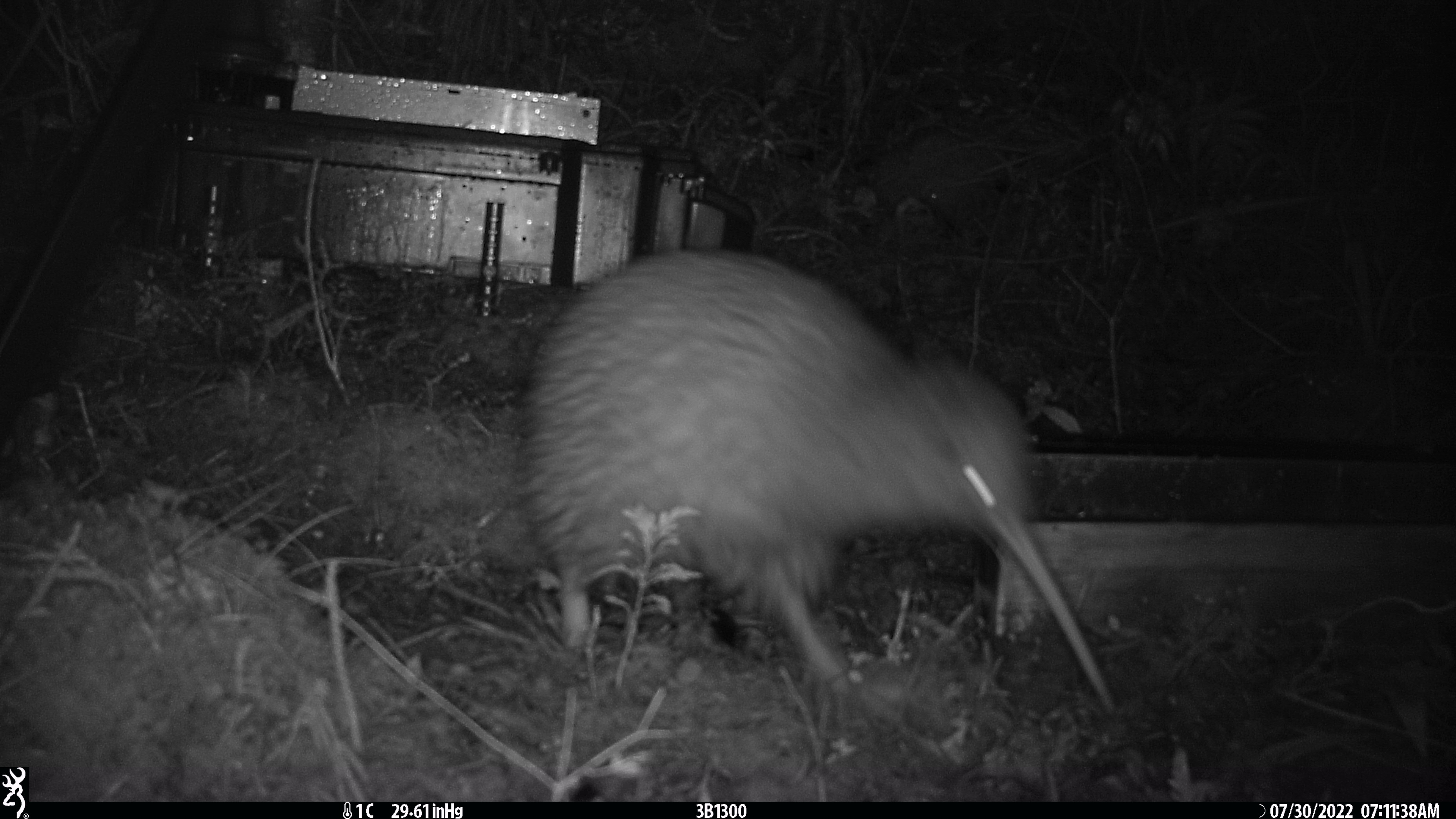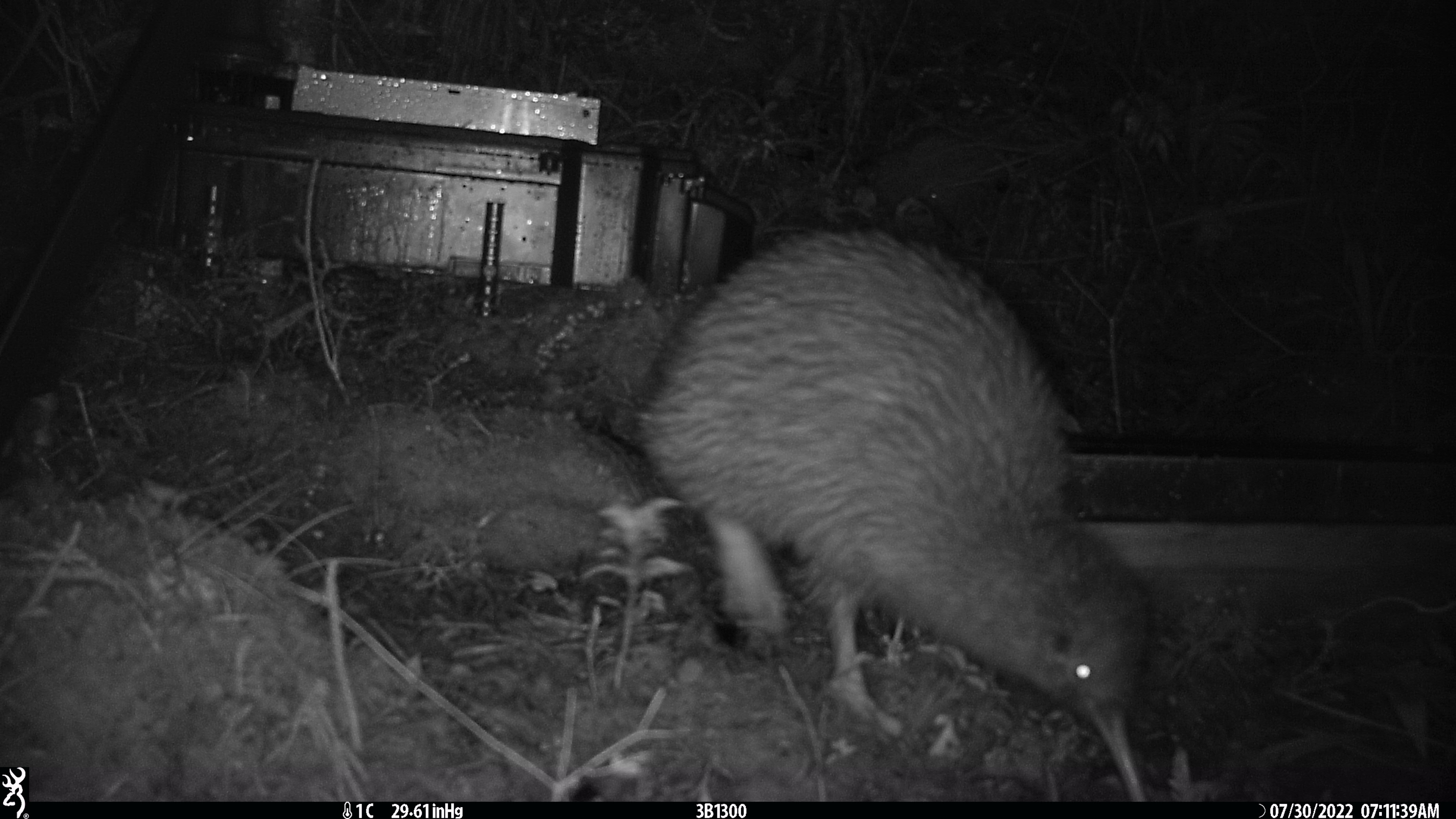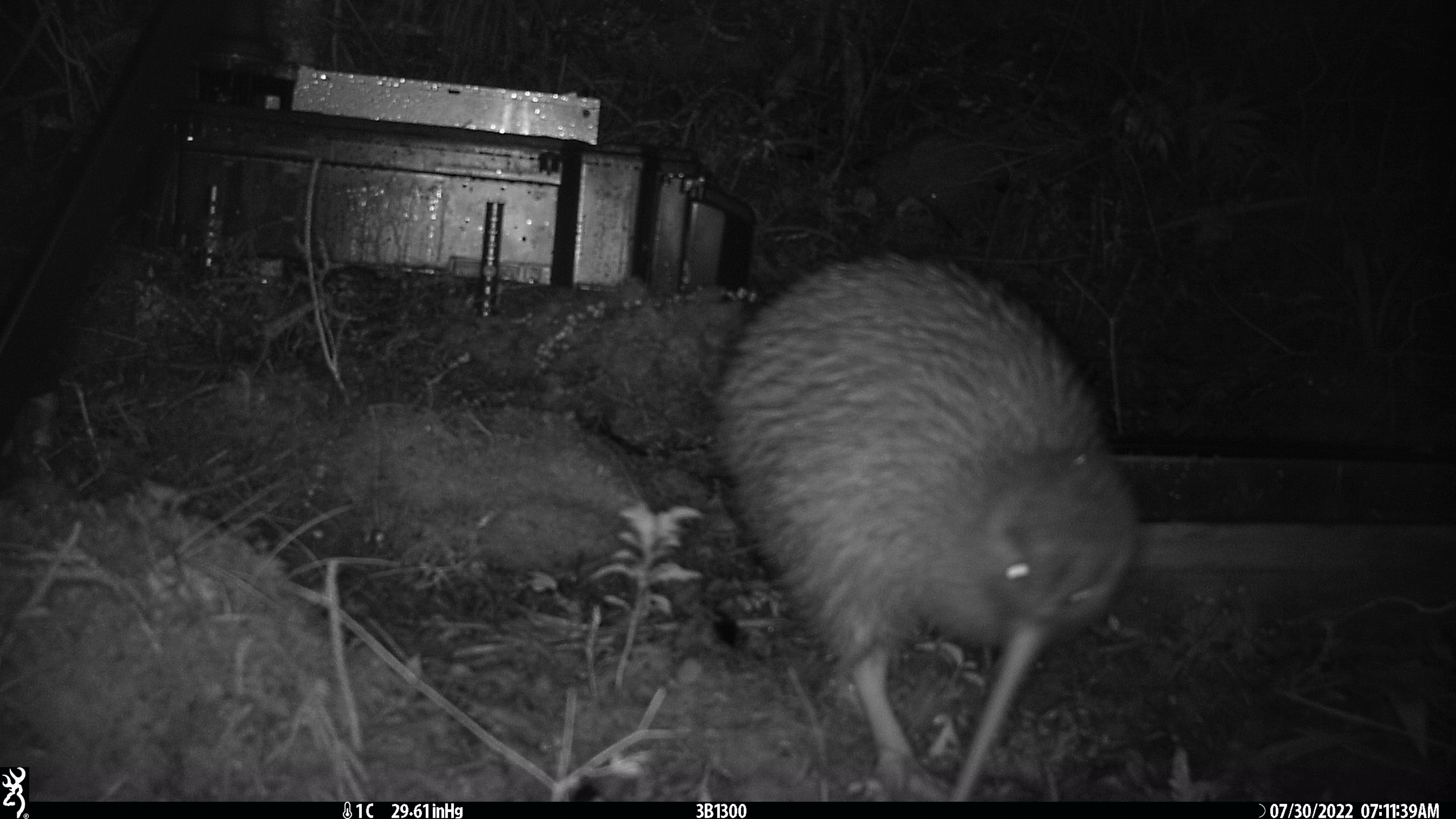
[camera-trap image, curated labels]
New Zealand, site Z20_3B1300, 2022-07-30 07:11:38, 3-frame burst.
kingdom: Animalia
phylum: Chordata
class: Aves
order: Apterygiformes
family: Apterygidae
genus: Apteryx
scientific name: Apteryx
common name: kiwi